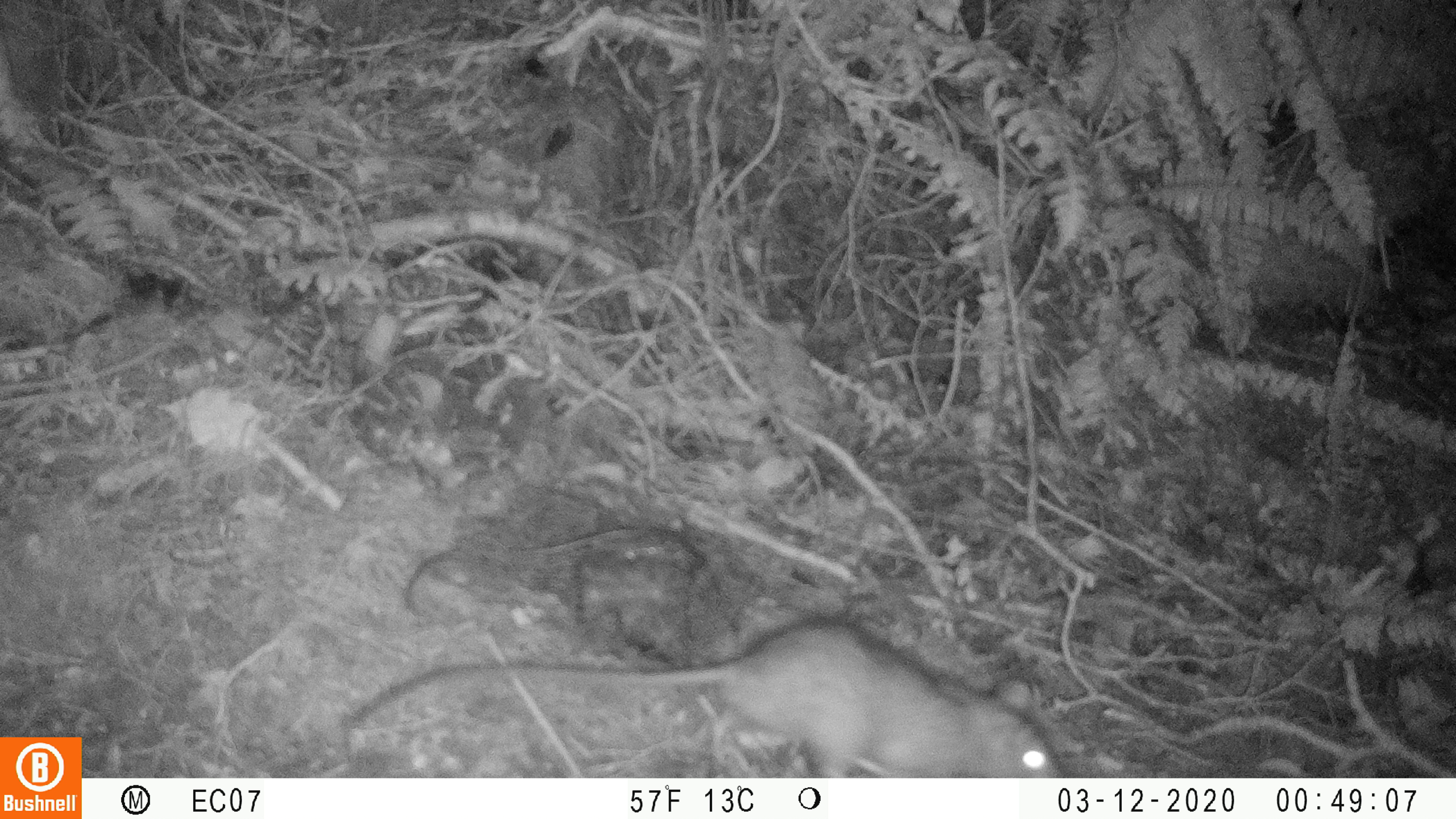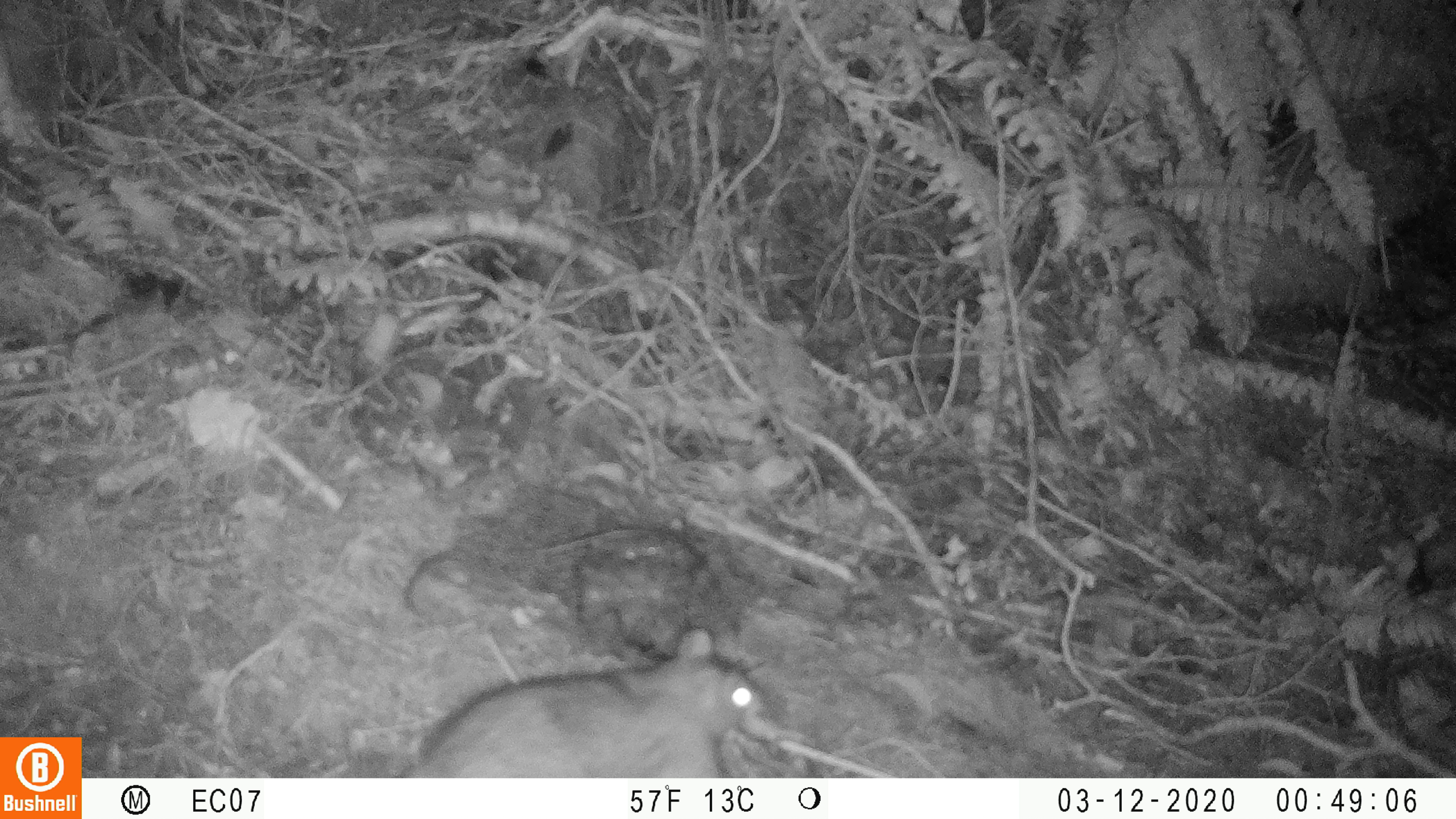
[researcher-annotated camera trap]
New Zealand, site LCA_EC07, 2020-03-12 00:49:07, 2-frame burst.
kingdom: Animalia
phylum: Chordata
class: Mammalia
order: Rodentia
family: Muridae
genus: Rattus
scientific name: Rattus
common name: rat